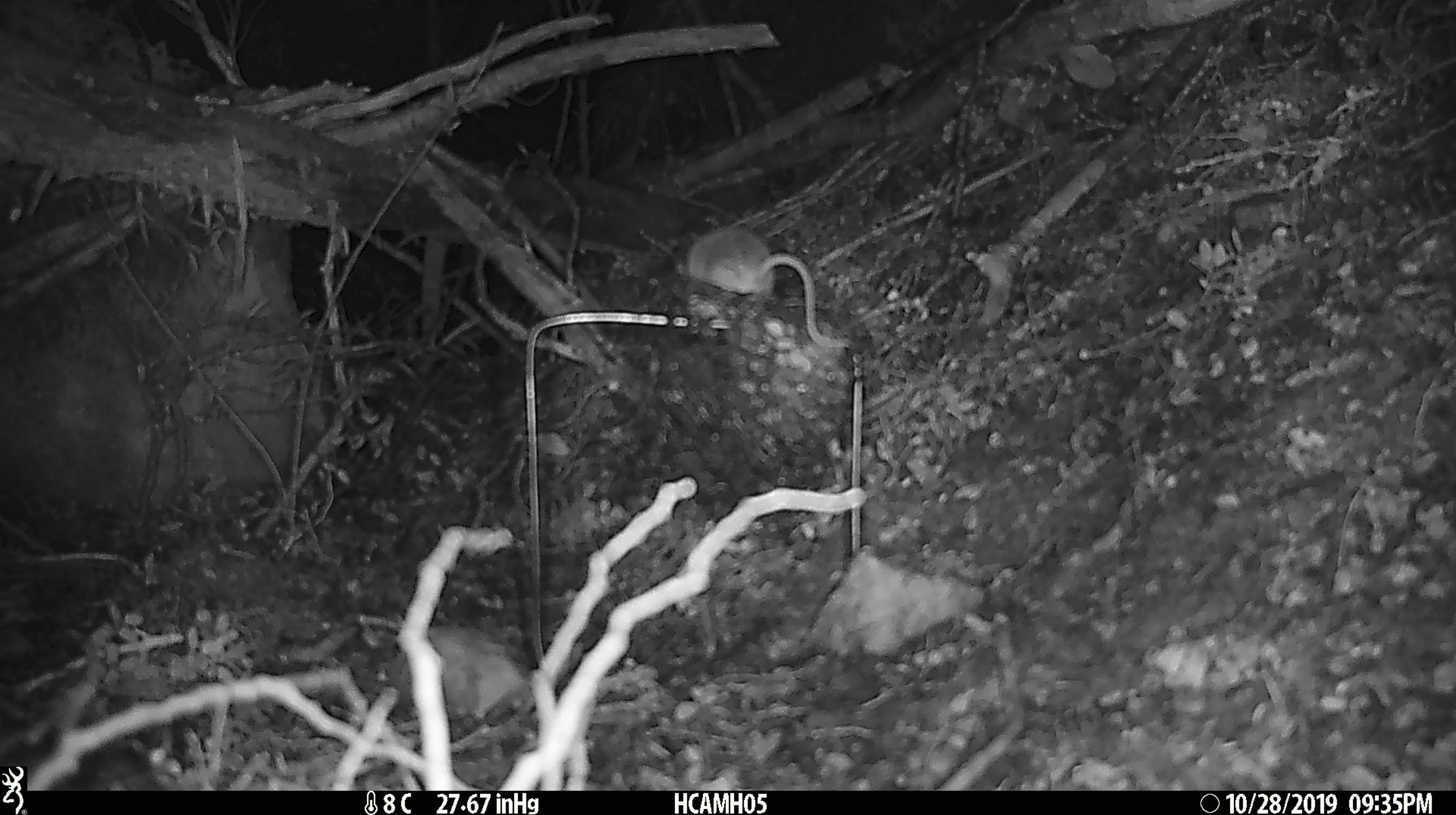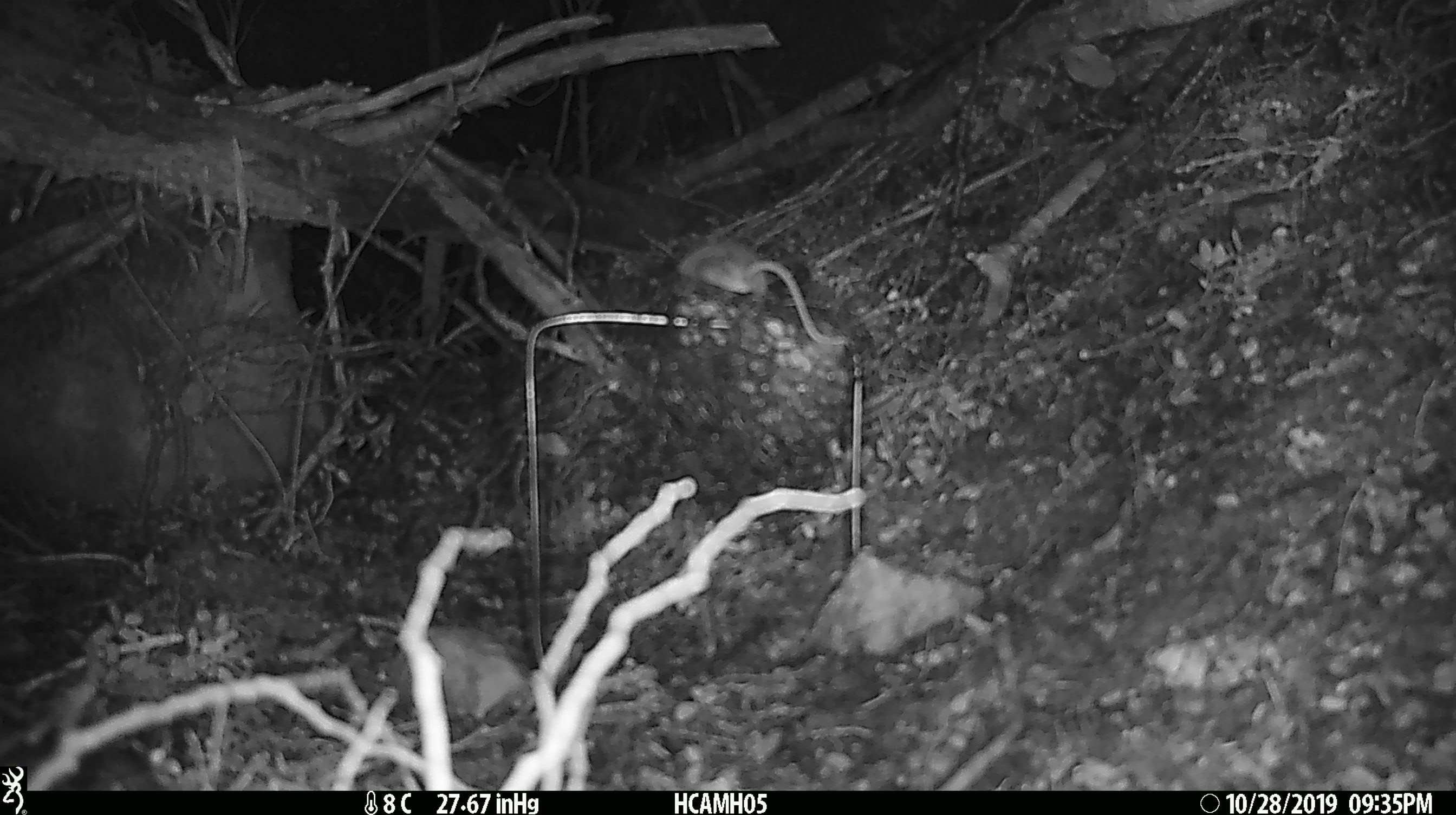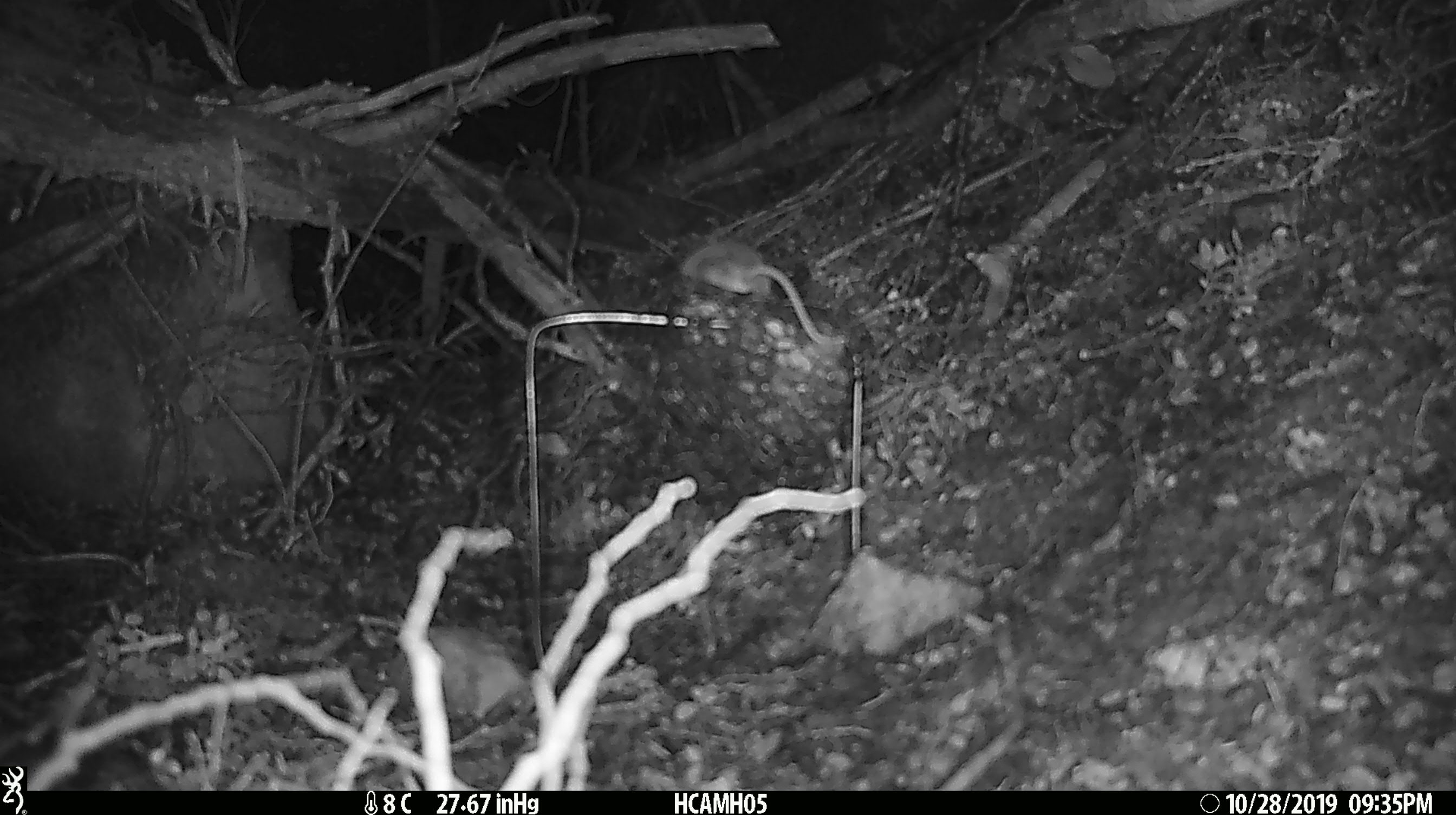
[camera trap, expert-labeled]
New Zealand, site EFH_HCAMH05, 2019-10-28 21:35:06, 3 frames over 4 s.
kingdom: Animalia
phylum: Chordata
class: Mammalia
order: Rodentia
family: Muridae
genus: Mus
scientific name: Mus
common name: mouse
Mouse (Mus).